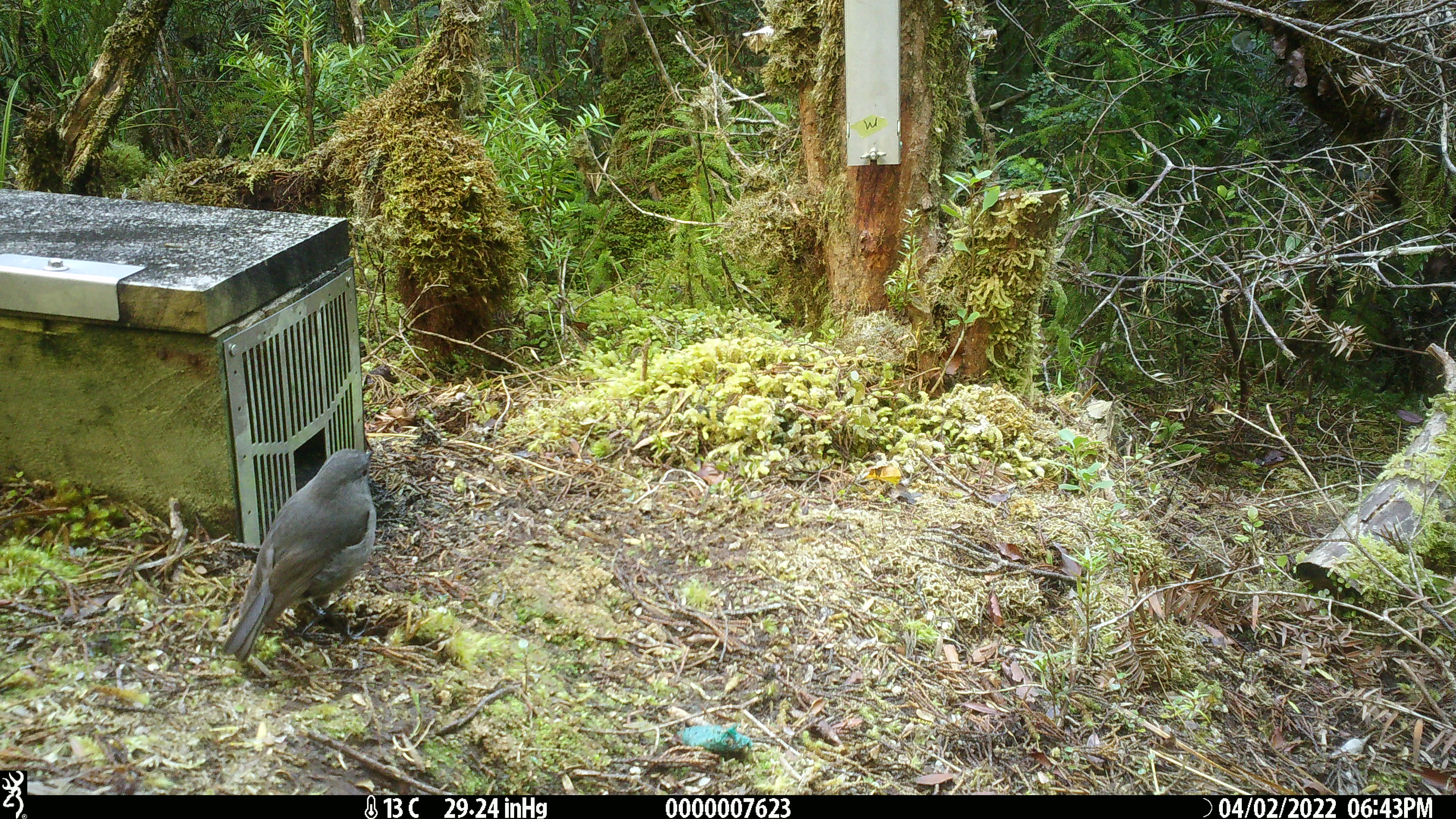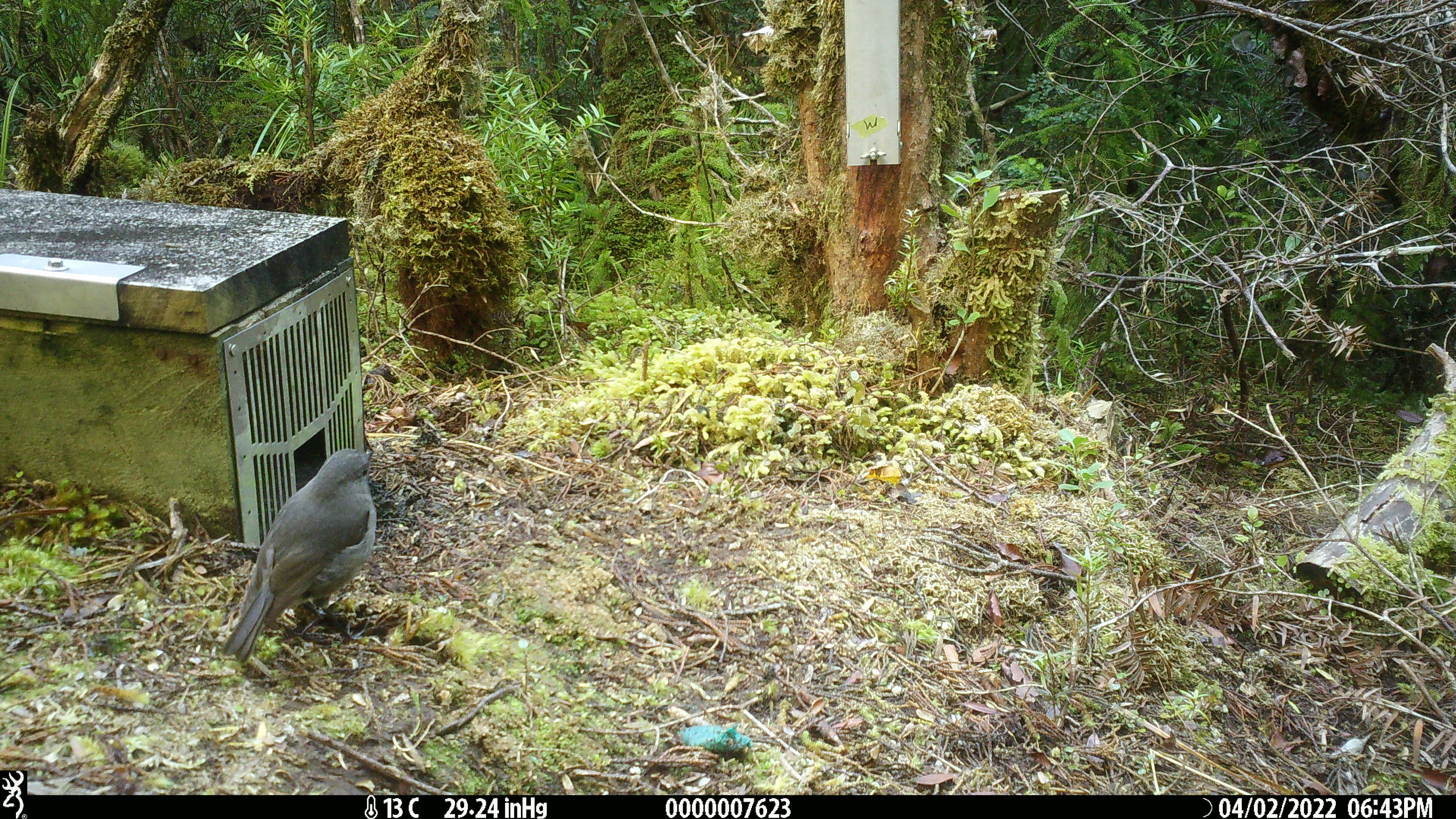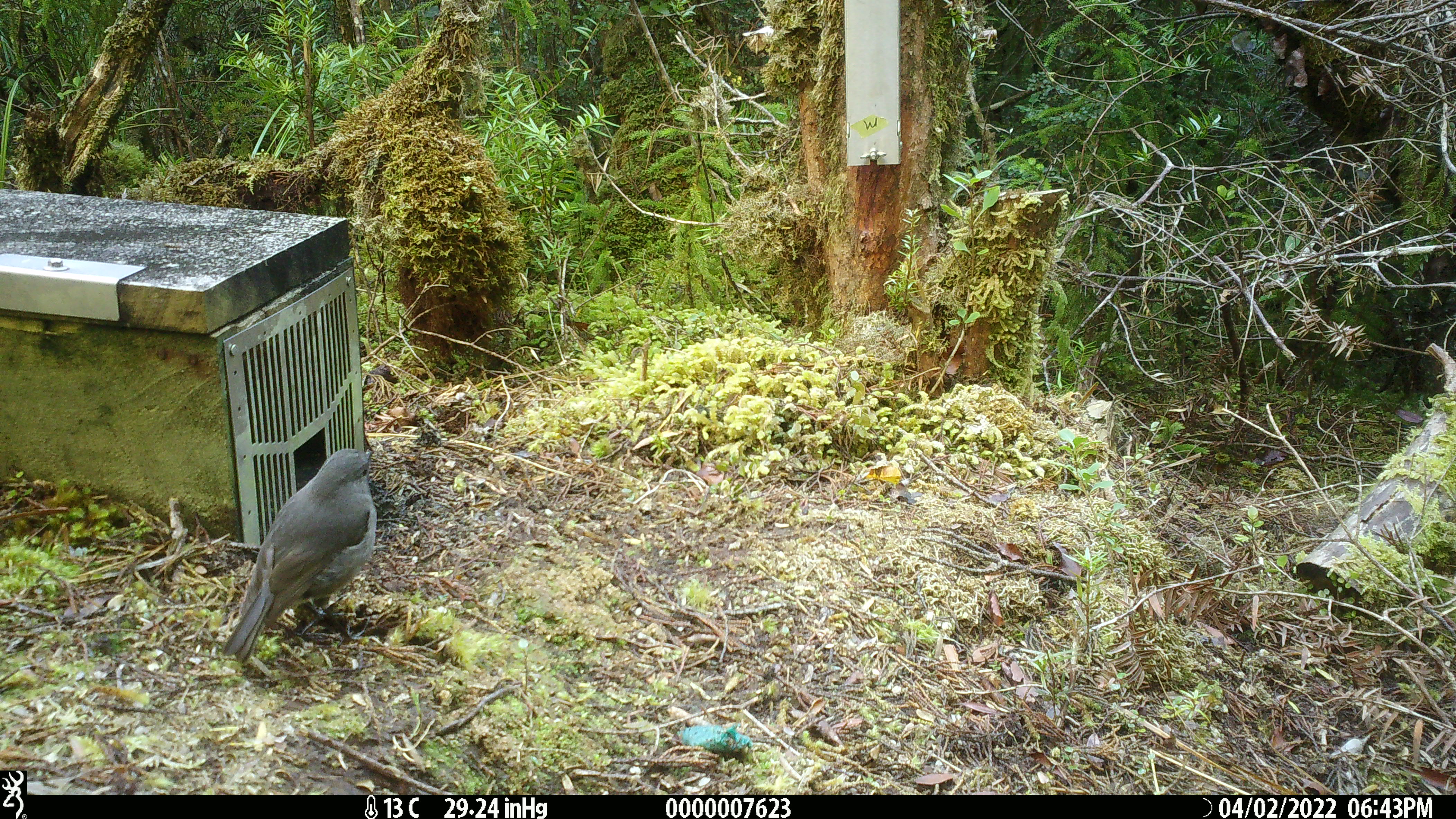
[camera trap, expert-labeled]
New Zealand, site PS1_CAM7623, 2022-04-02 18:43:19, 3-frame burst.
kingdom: Animalia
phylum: Chordata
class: Aves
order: Passeriformes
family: Petroicidae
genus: Petroica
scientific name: Petroica australis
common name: new zealand robin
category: robin